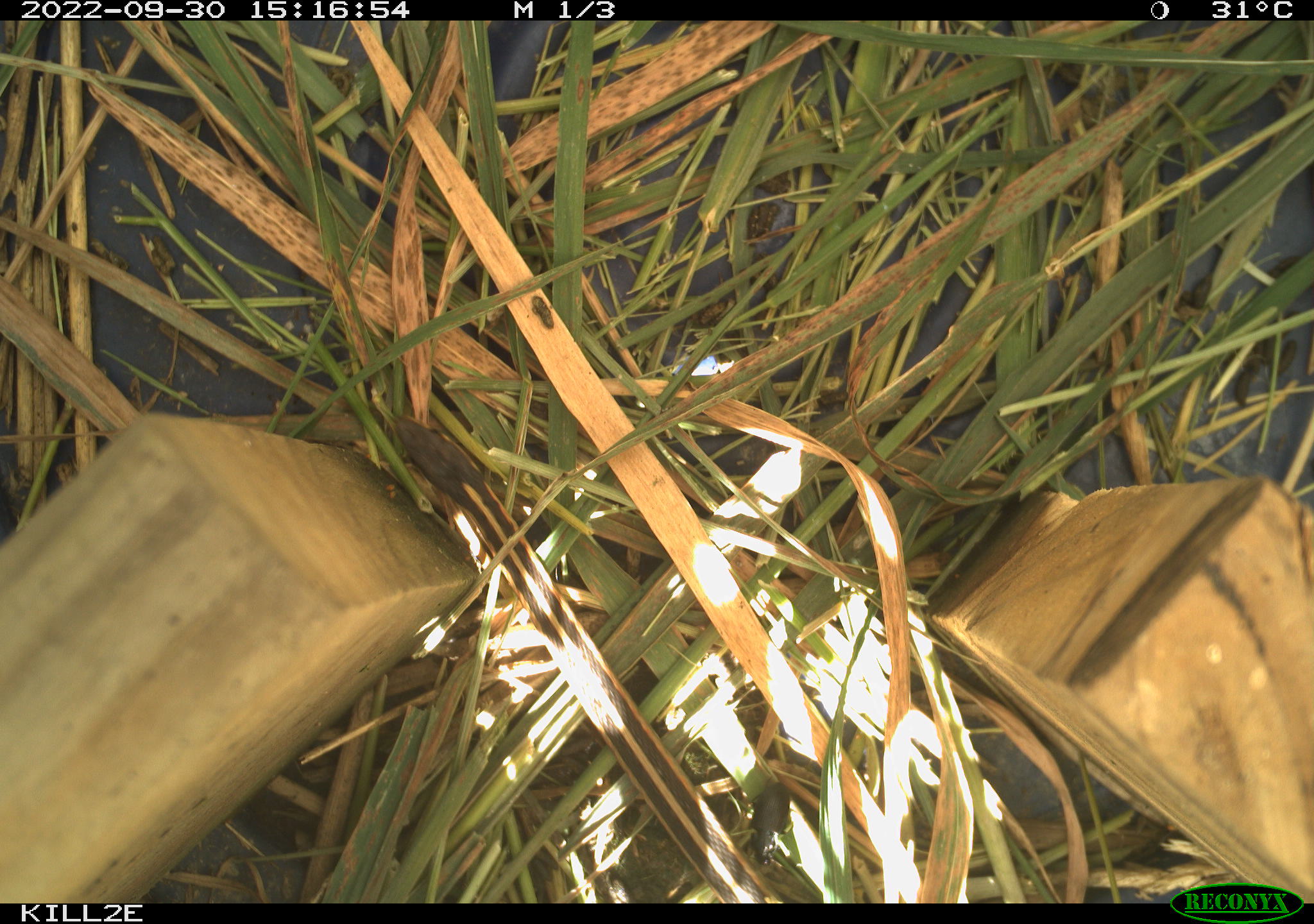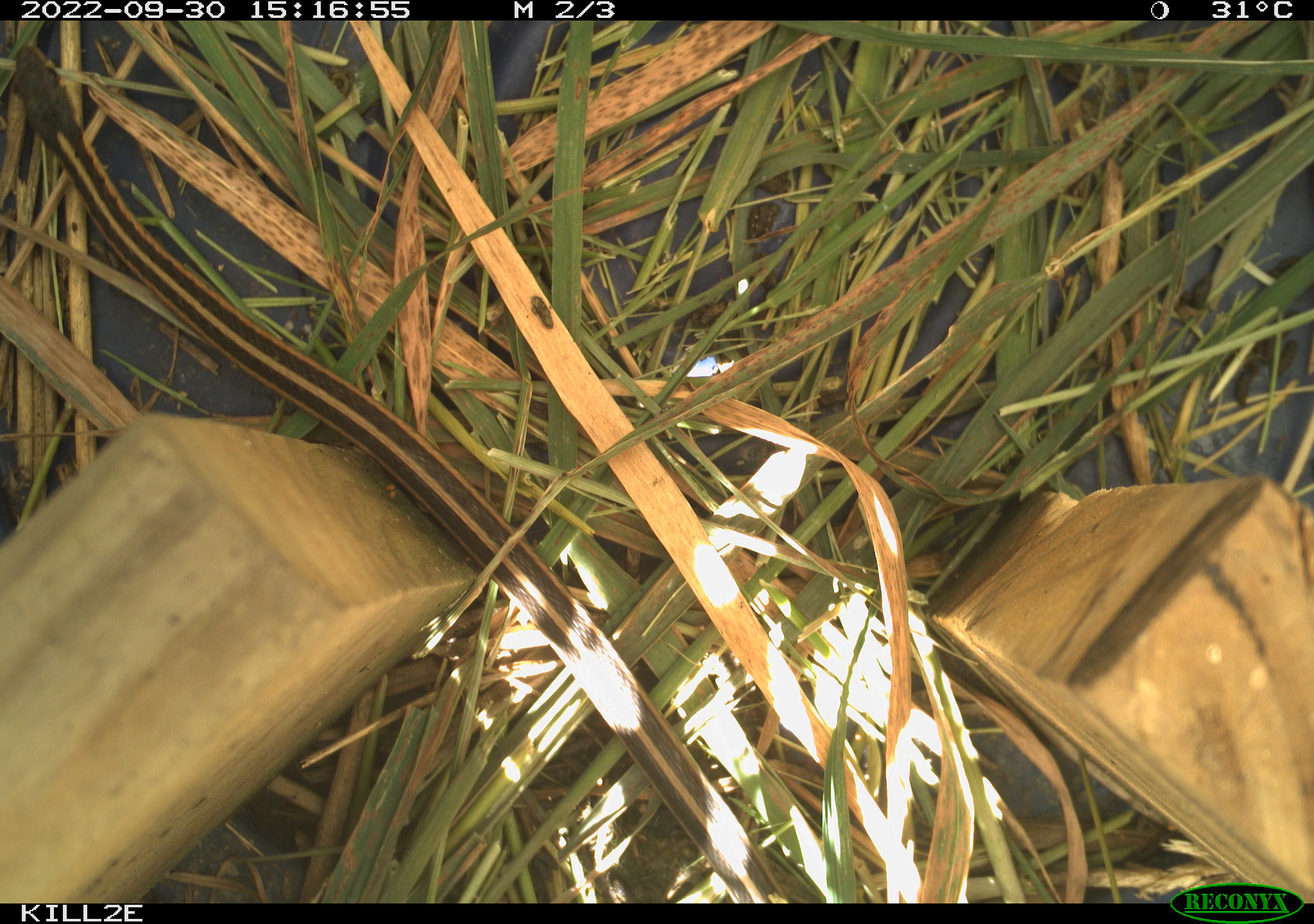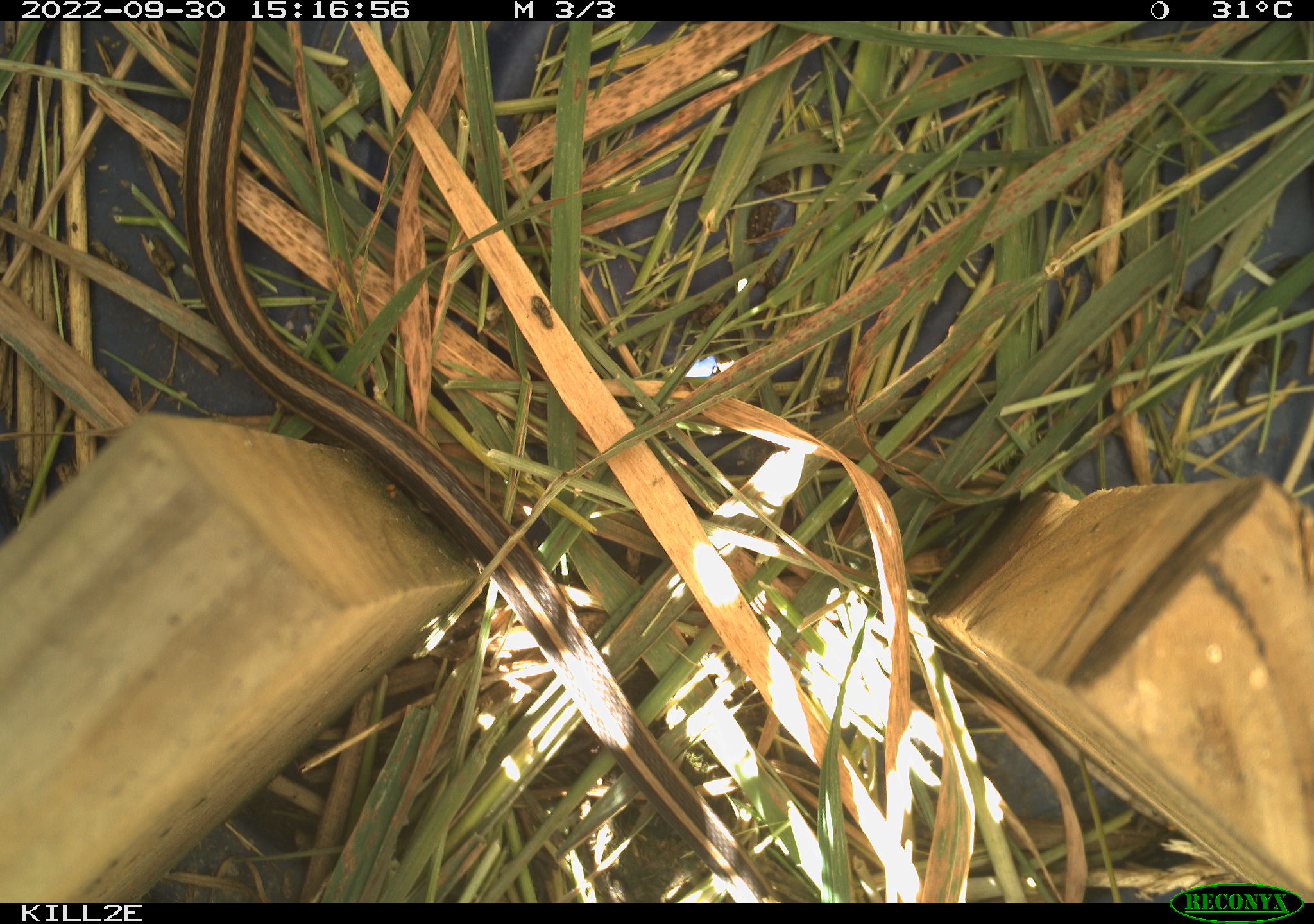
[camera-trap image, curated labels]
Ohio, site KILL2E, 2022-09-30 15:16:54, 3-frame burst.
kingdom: Animalia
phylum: Chordata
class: Reptilia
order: Squamata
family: Colubridae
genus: Thamnophis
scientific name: Thamnophis sirtalis sirtalis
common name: eastern gartersnake